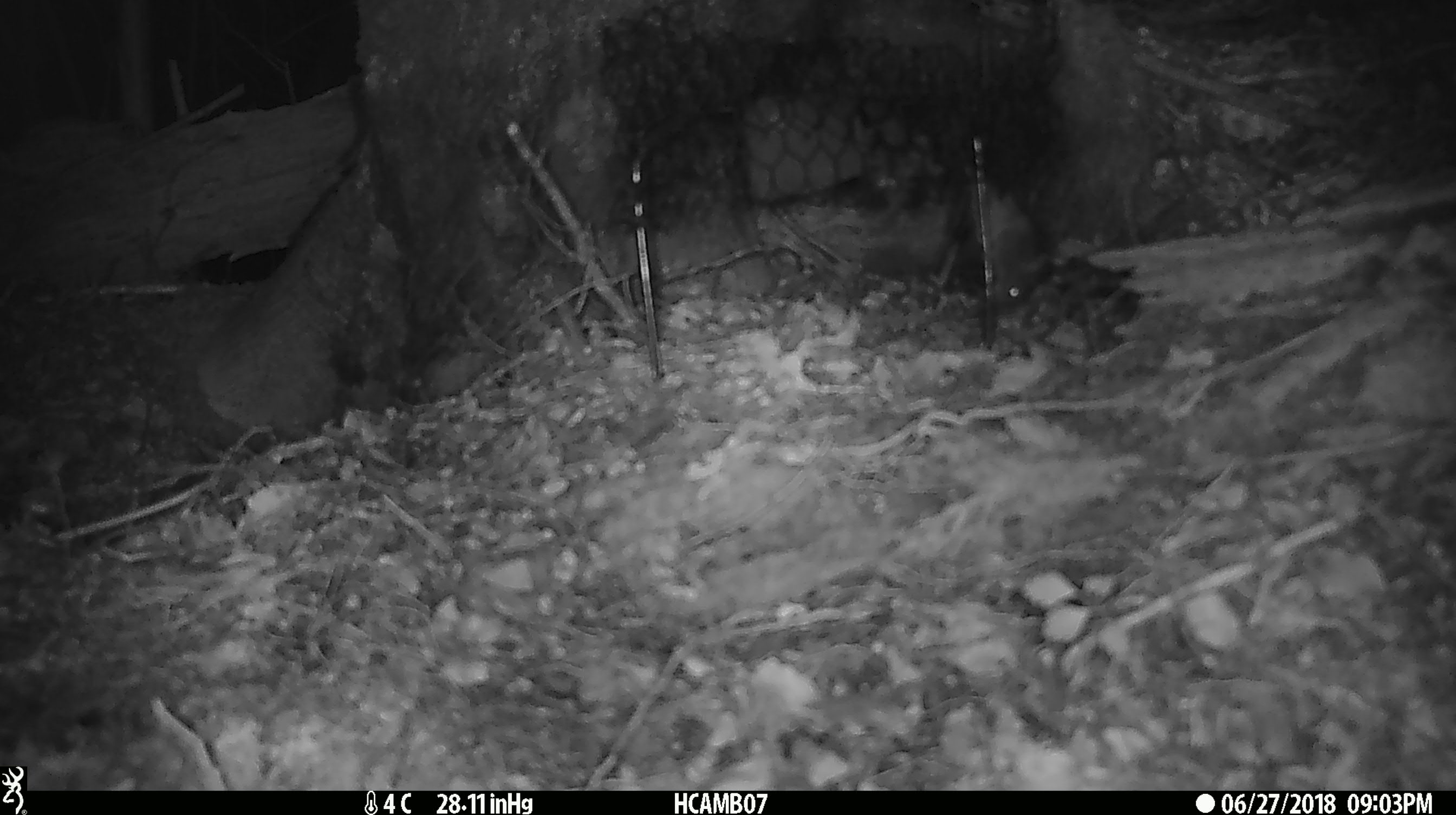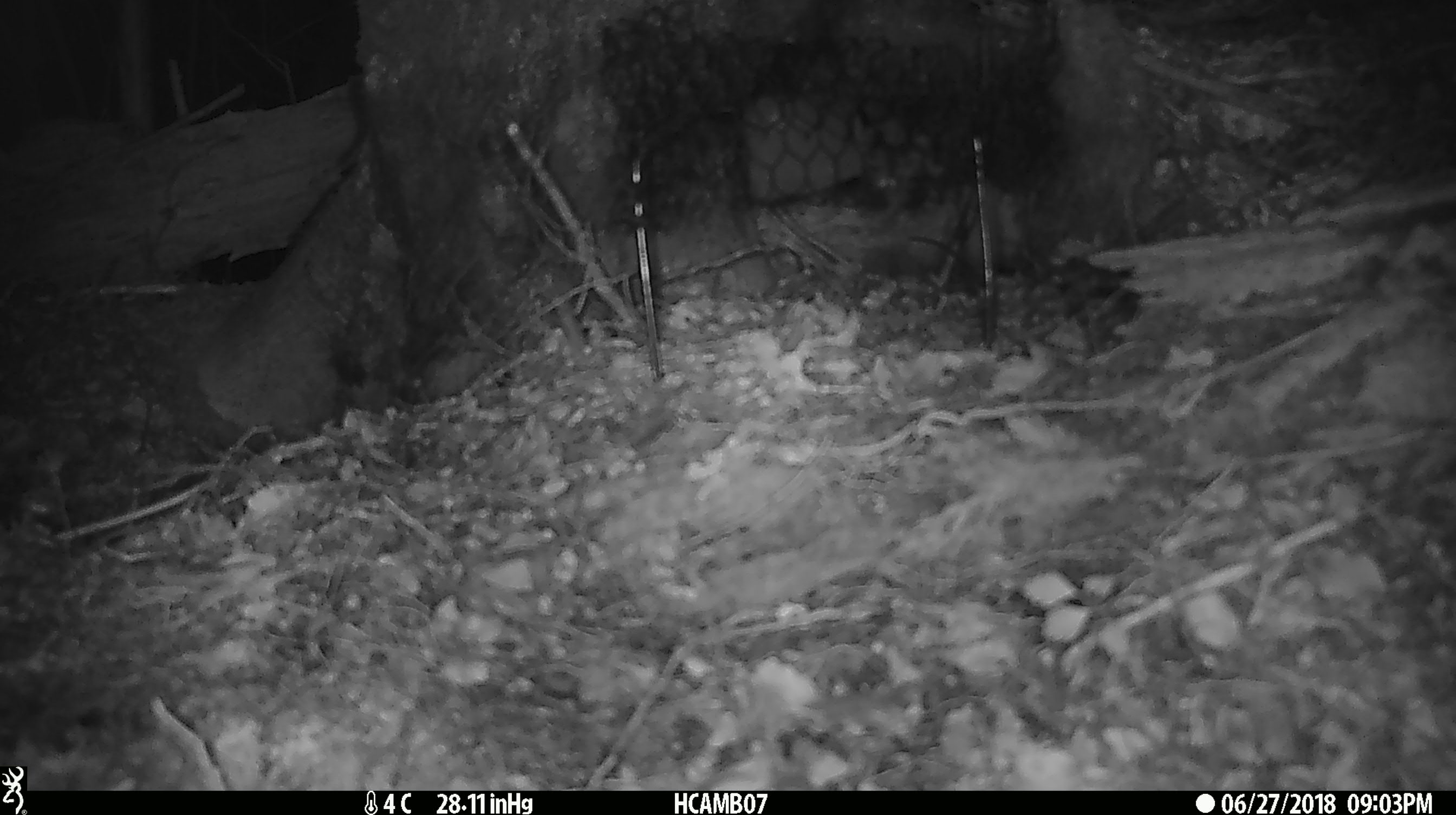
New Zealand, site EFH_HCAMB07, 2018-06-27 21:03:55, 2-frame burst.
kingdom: Animalia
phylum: Chordata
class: Mammalia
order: Rodentia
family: Muridae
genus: Mus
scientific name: Mus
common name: mouse